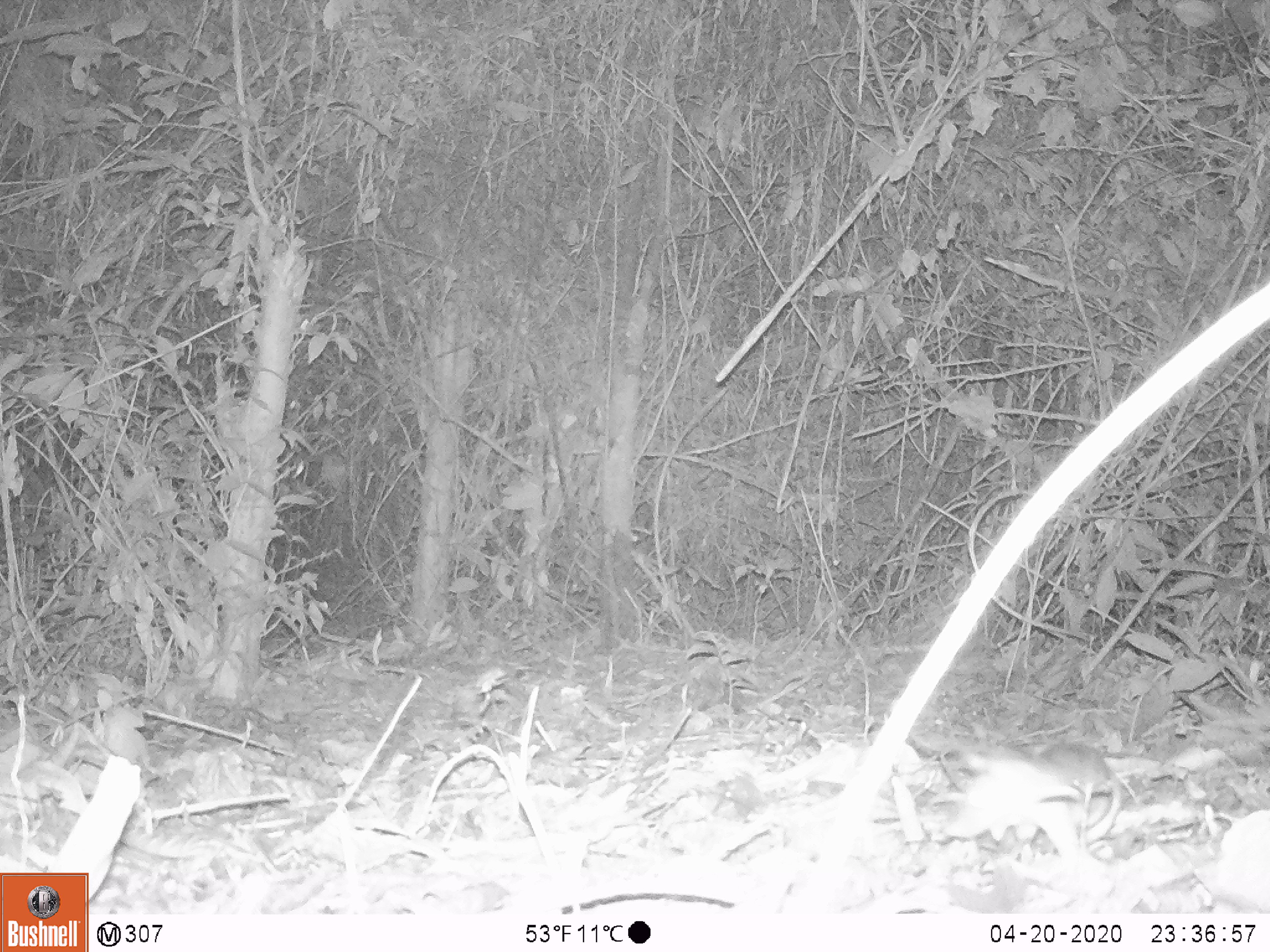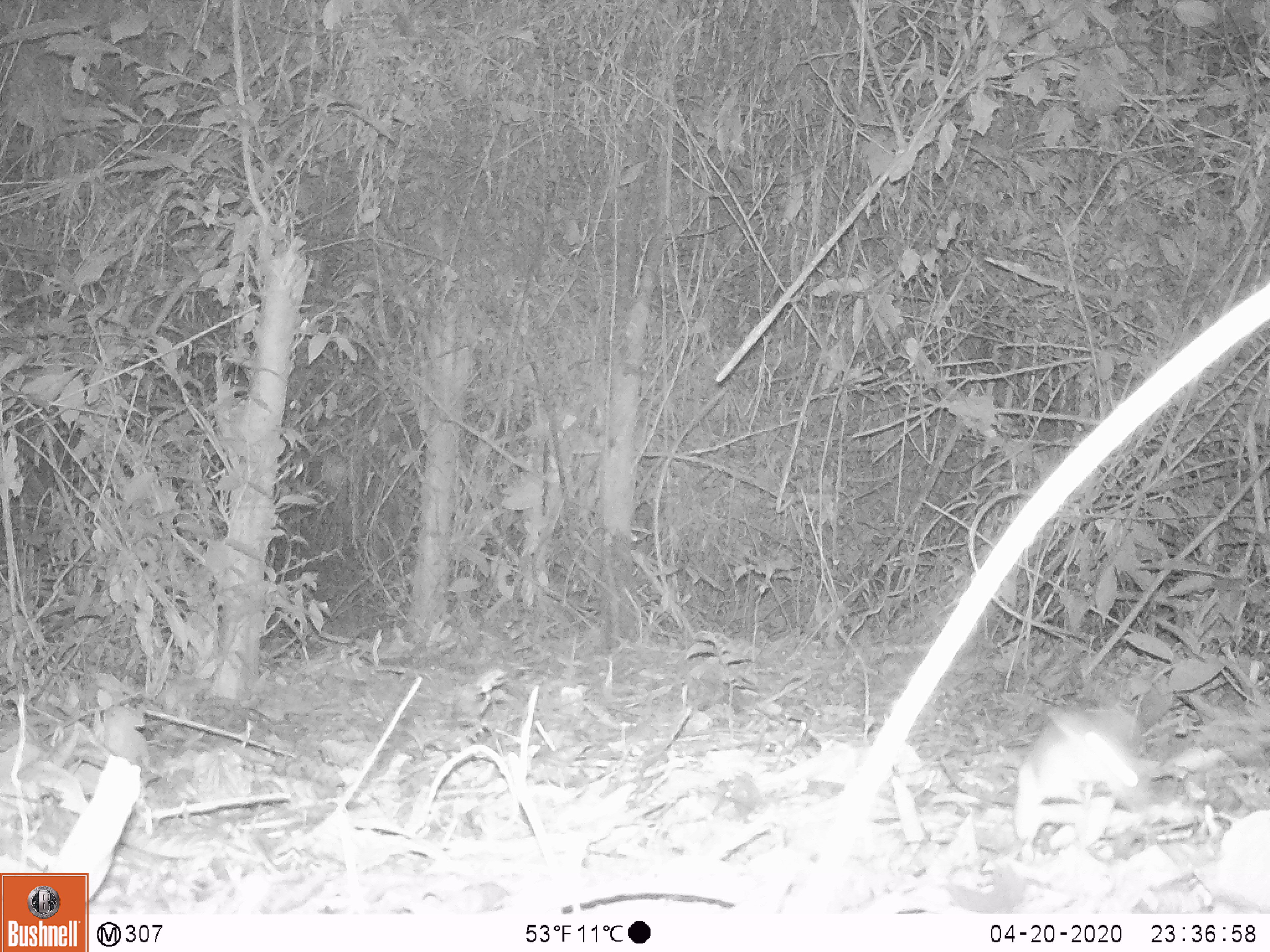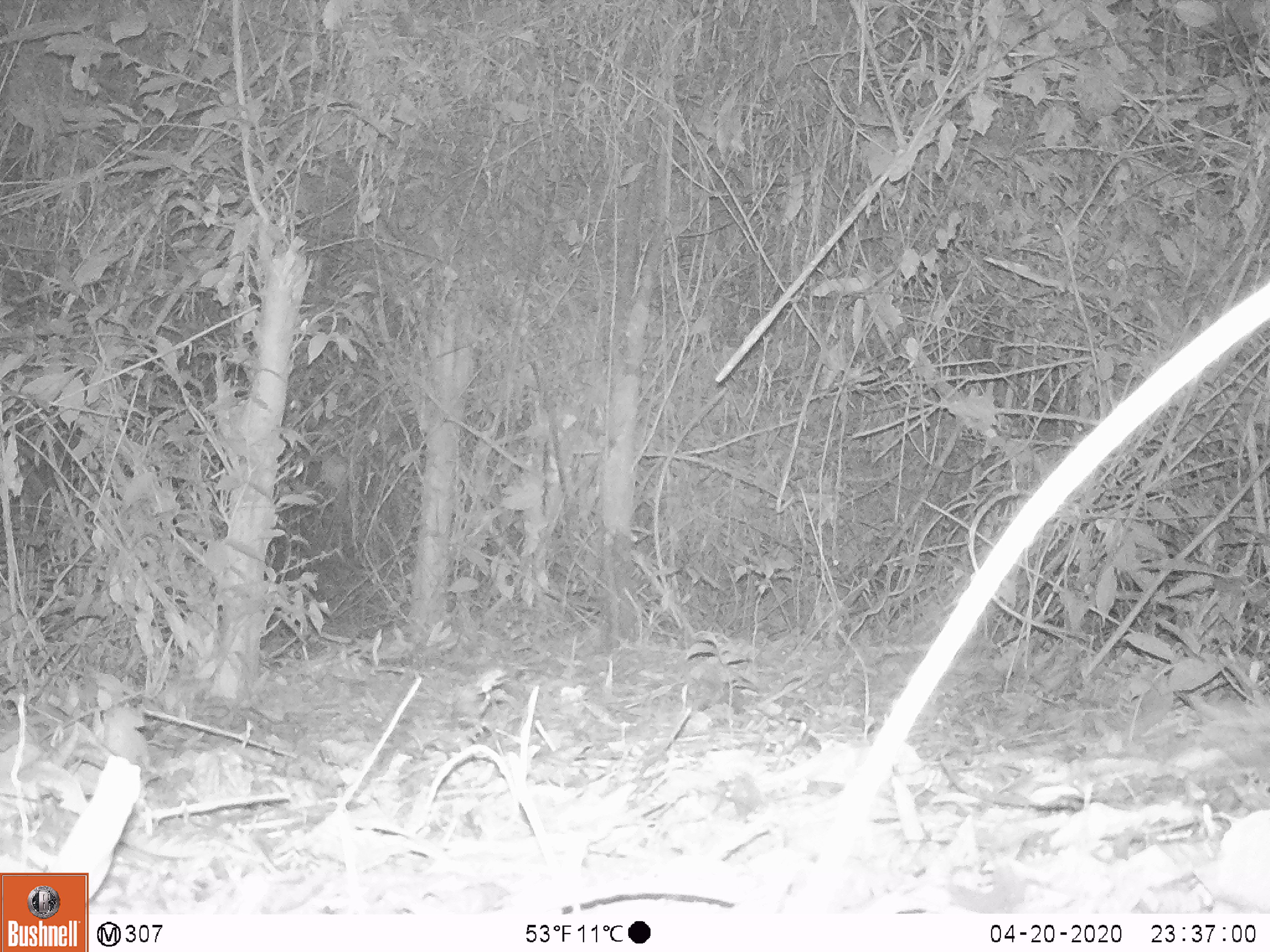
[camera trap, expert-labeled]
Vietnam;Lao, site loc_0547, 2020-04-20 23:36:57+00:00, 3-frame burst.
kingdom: Animalia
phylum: Chordata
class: Mammalia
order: Rodentia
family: Muridae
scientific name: Muridae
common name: old-world mice and rats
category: unidentified murid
Unidentified murid (old-world mice and rats) (Muridae). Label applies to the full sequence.